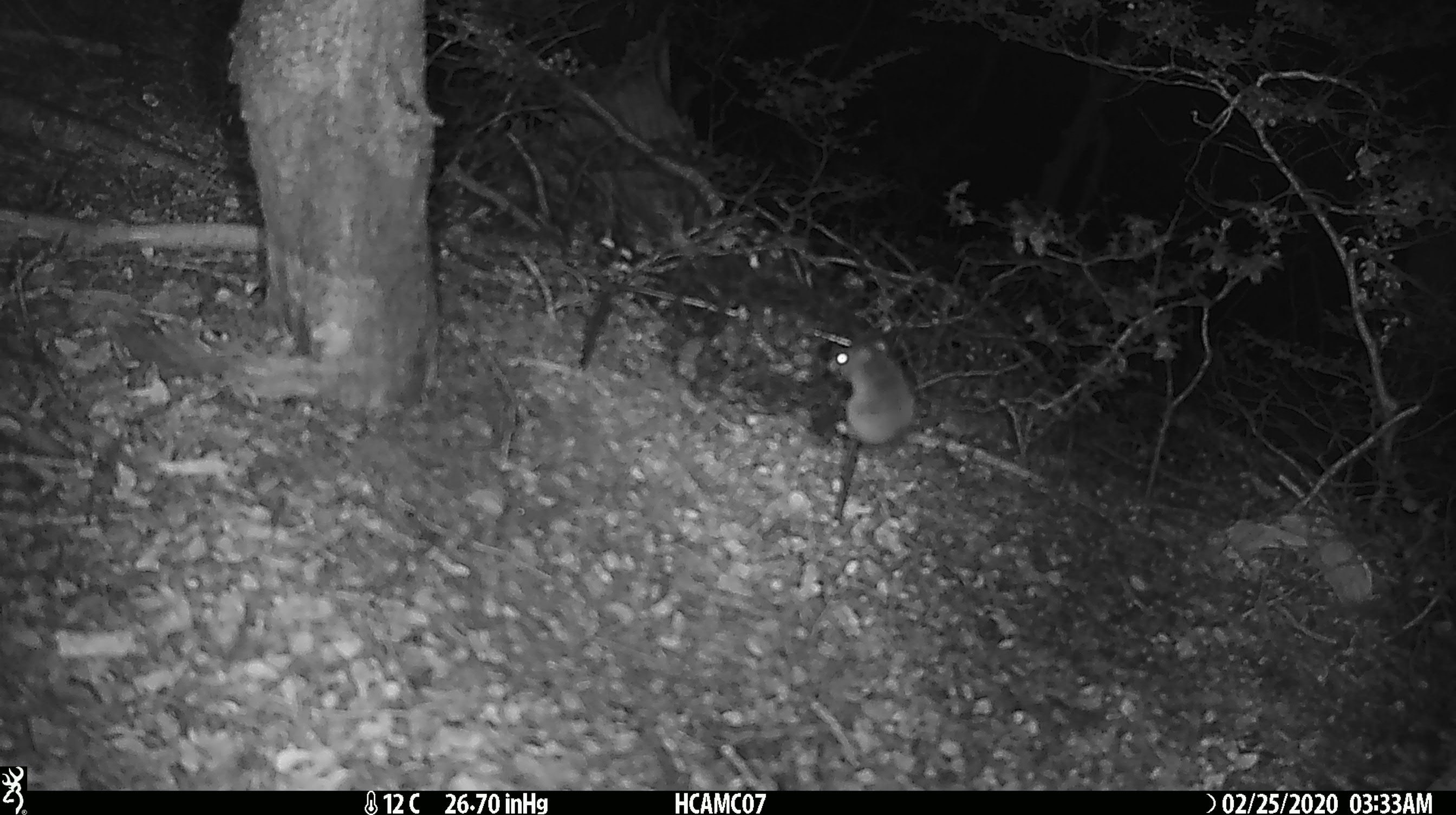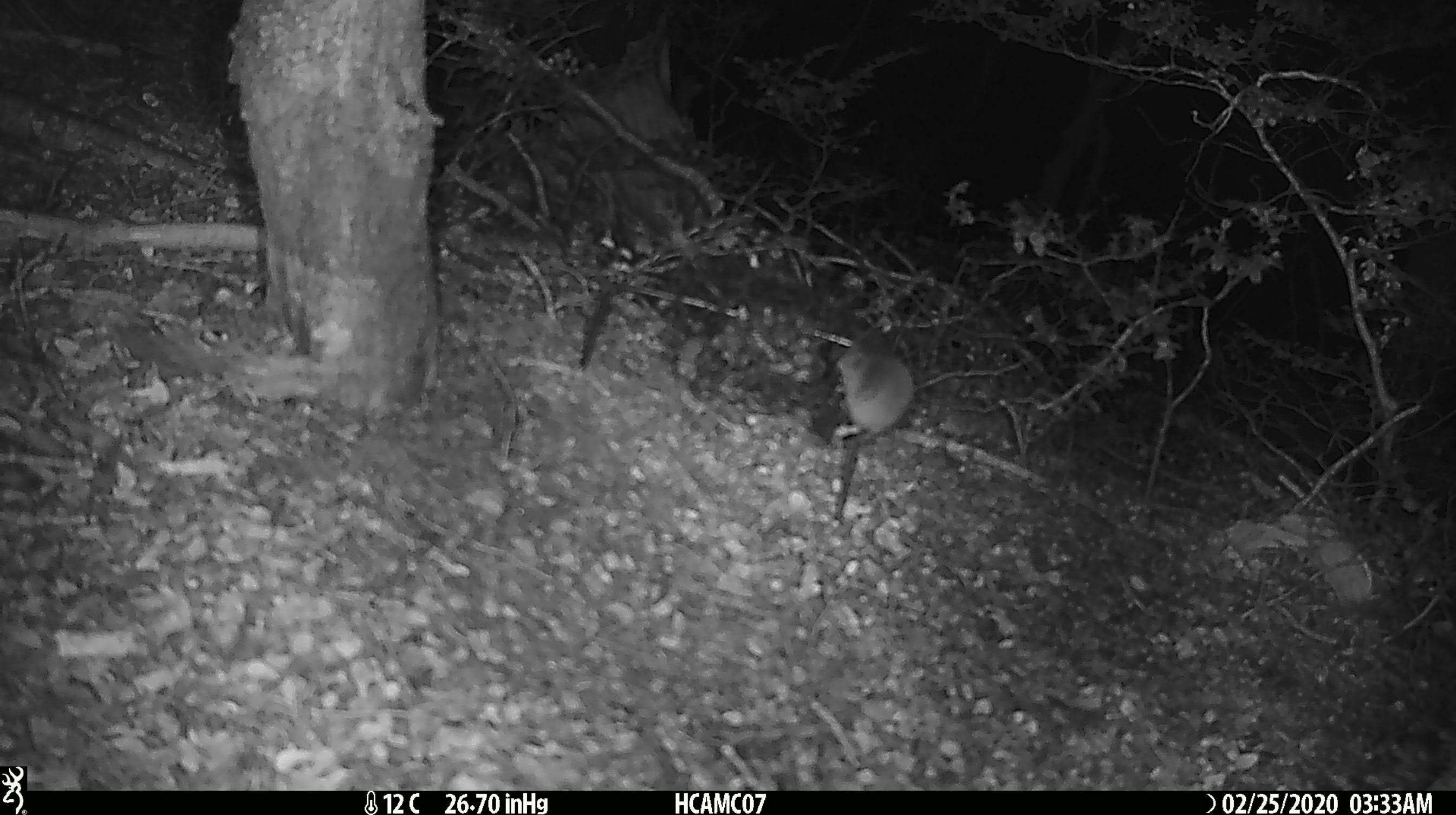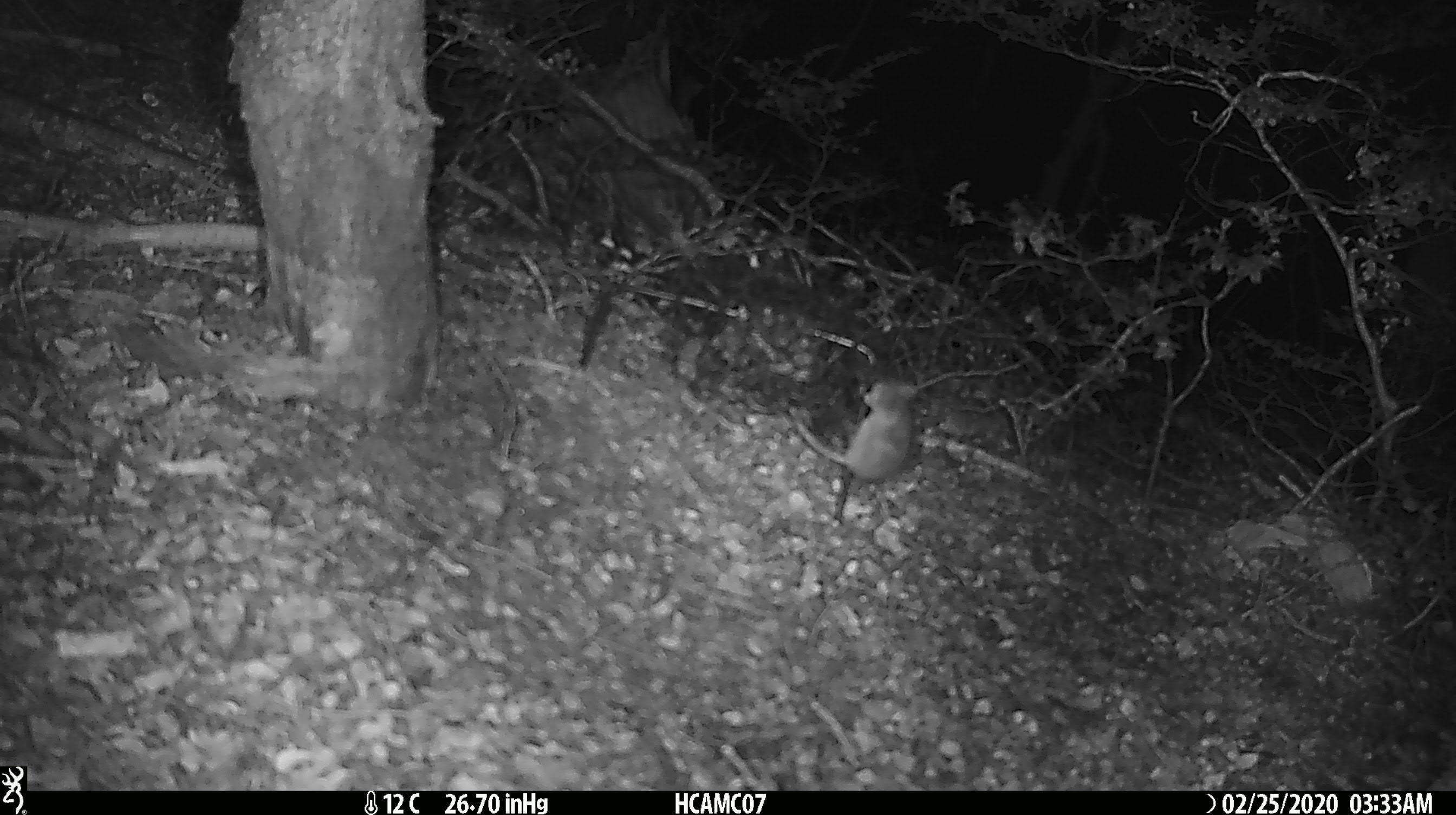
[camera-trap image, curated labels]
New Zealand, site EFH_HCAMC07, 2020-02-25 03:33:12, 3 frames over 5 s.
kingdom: Animalia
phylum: Chordata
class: Mammalia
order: Rodentia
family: Muridae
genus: Mus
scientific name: Mus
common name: mouse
Mouse (Mus).